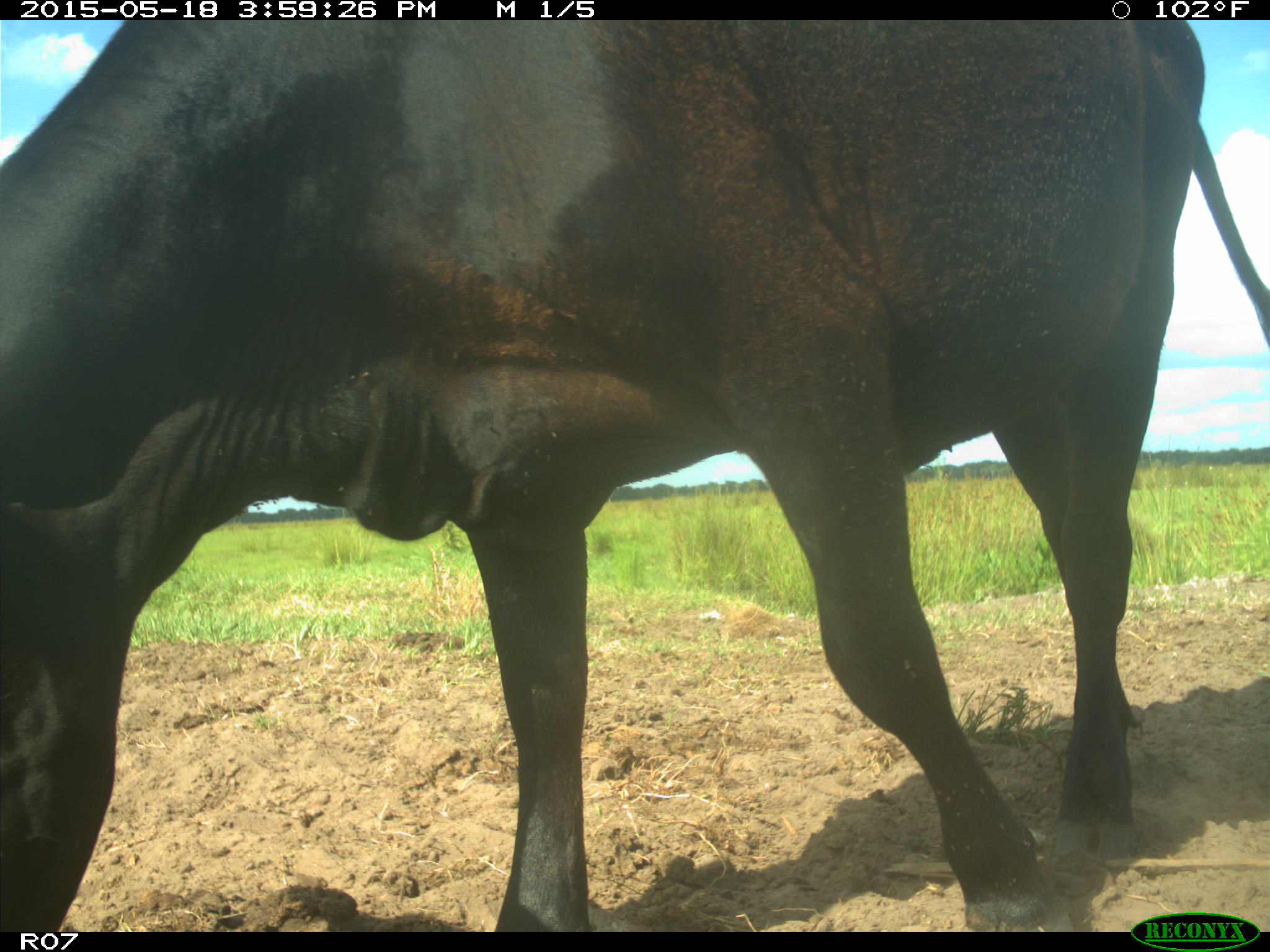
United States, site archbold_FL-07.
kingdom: Animalia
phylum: Chordata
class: Mammalia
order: Artiodactyla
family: Bovidae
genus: Bos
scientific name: Bos taurus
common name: domestic cow